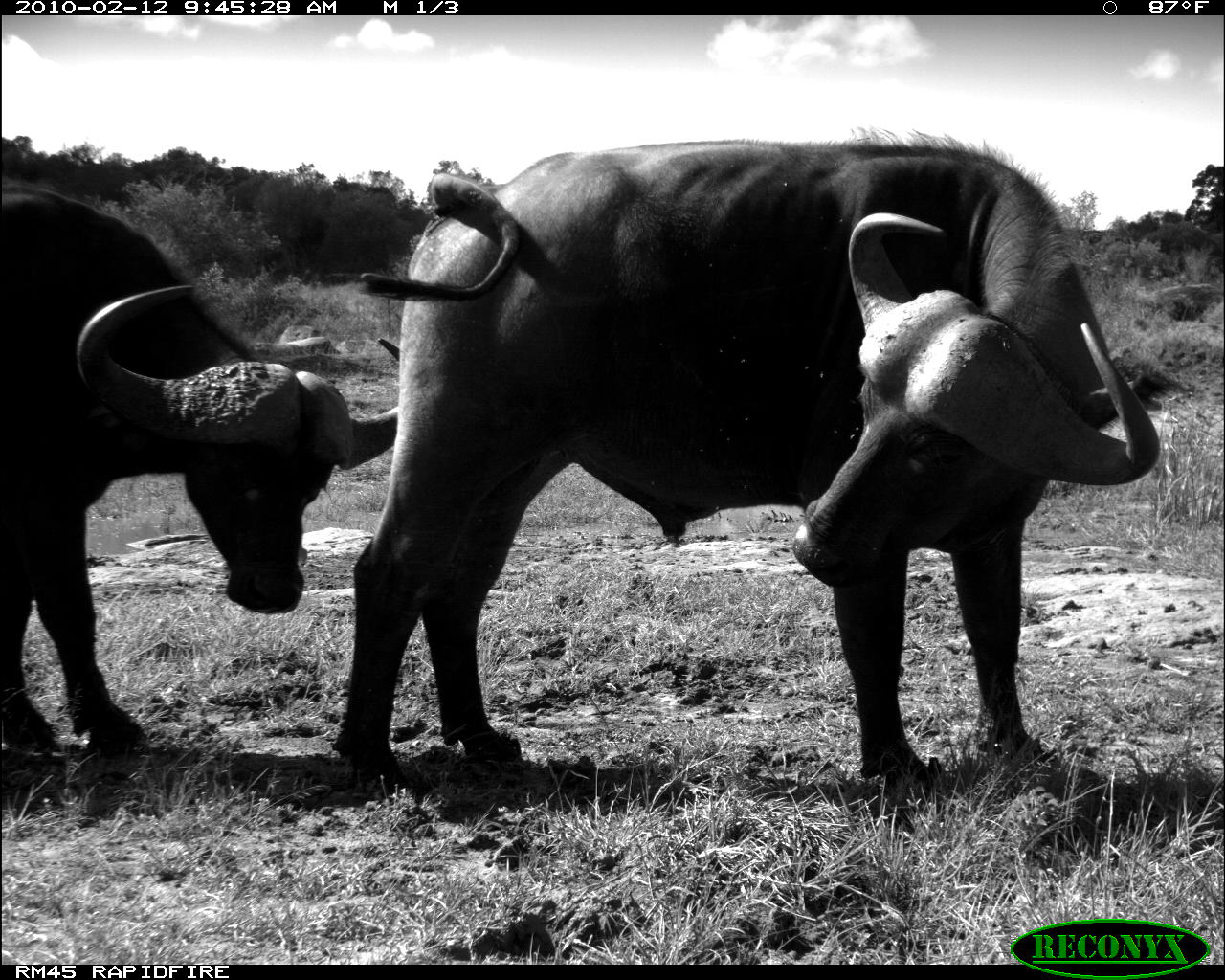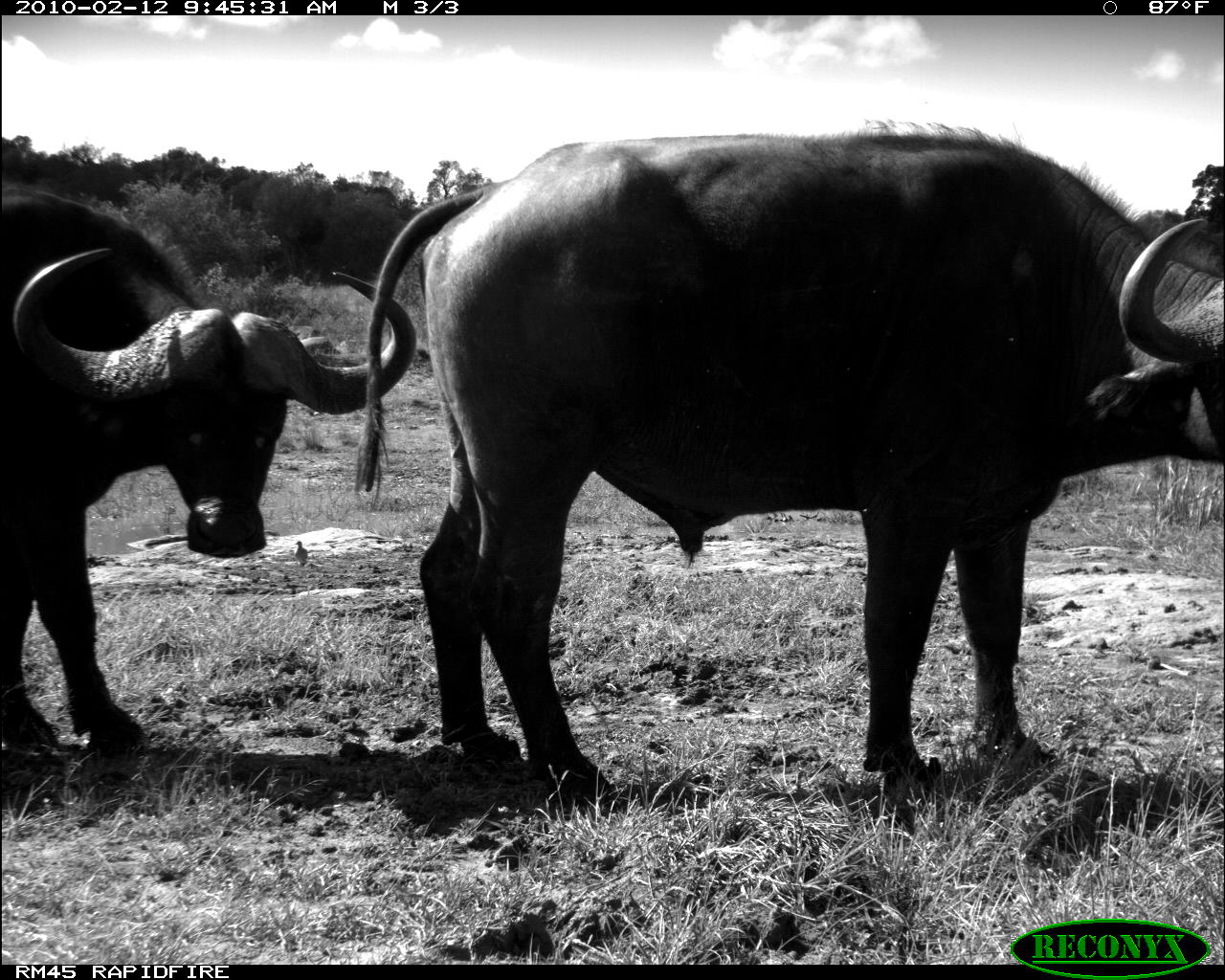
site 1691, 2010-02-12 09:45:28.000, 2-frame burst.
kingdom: Animalia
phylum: Chordata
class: Mammalia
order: Artiodactyla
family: Bovidae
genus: Syncerus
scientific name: Syncerus caffer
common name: african buffalo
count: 2